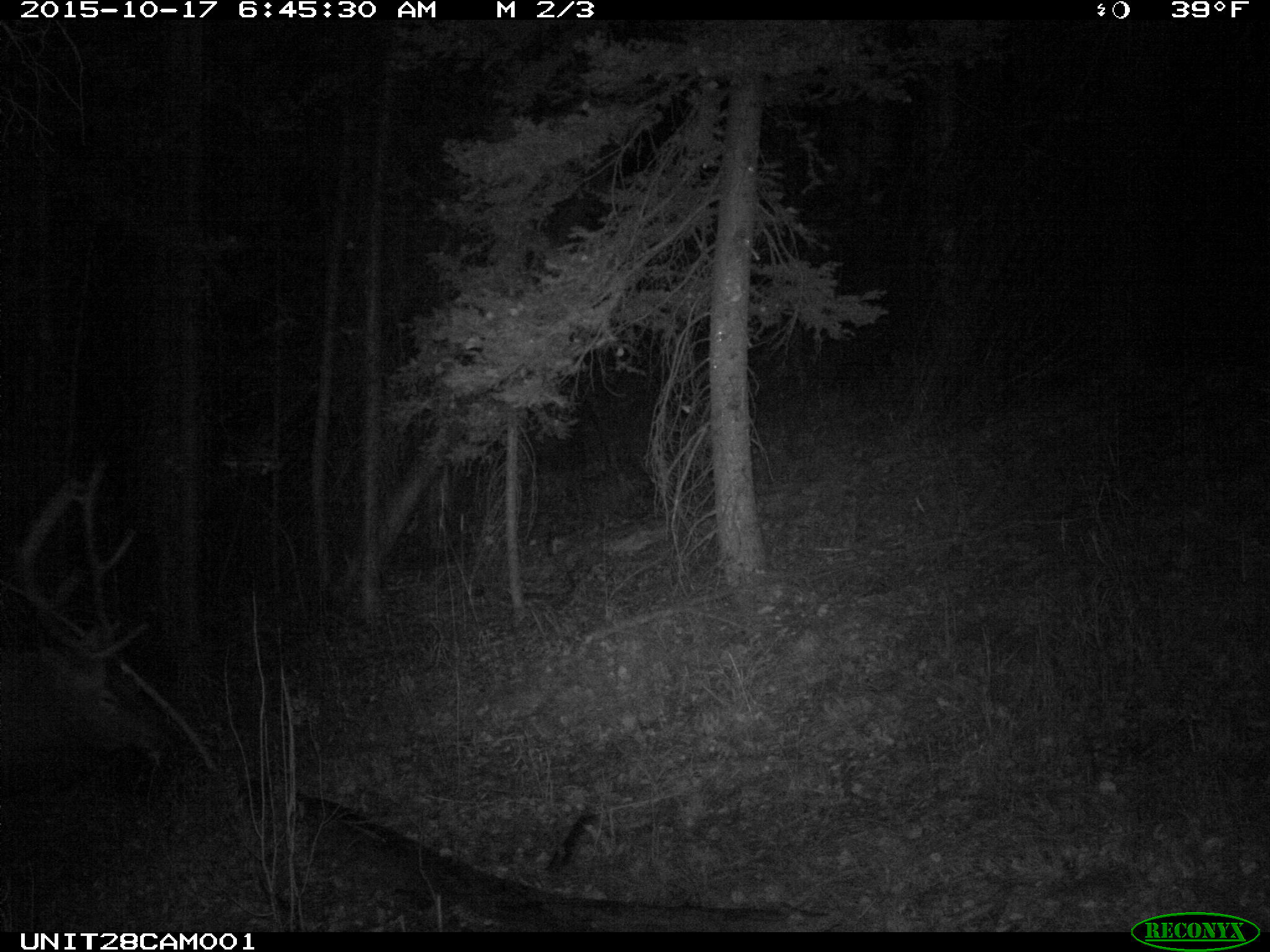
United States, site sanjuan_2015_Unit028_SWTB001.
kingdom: Animalia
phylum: Chordata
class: Mammalia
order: Artiodactyla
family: Cervidae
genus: Cervus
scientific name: Cervus elaphus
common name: red deer